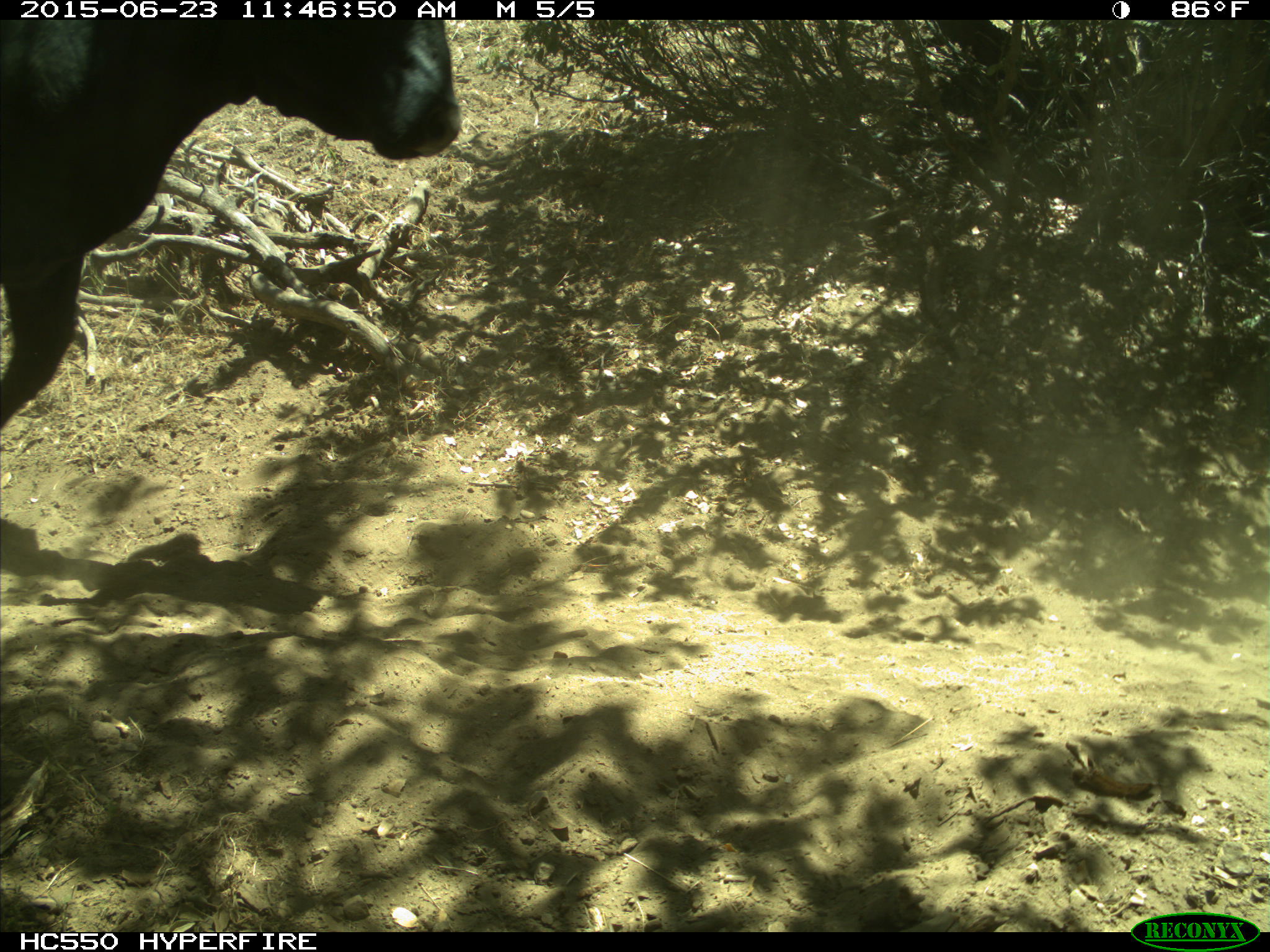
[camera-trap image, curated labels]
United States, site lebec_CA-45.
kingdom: Animalia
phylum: Chordata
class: Mammalia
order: Artiodactyla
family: Bovidae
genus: Bos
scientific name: Bos taurus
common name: domestic cow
Bos taurus (domestic cow).